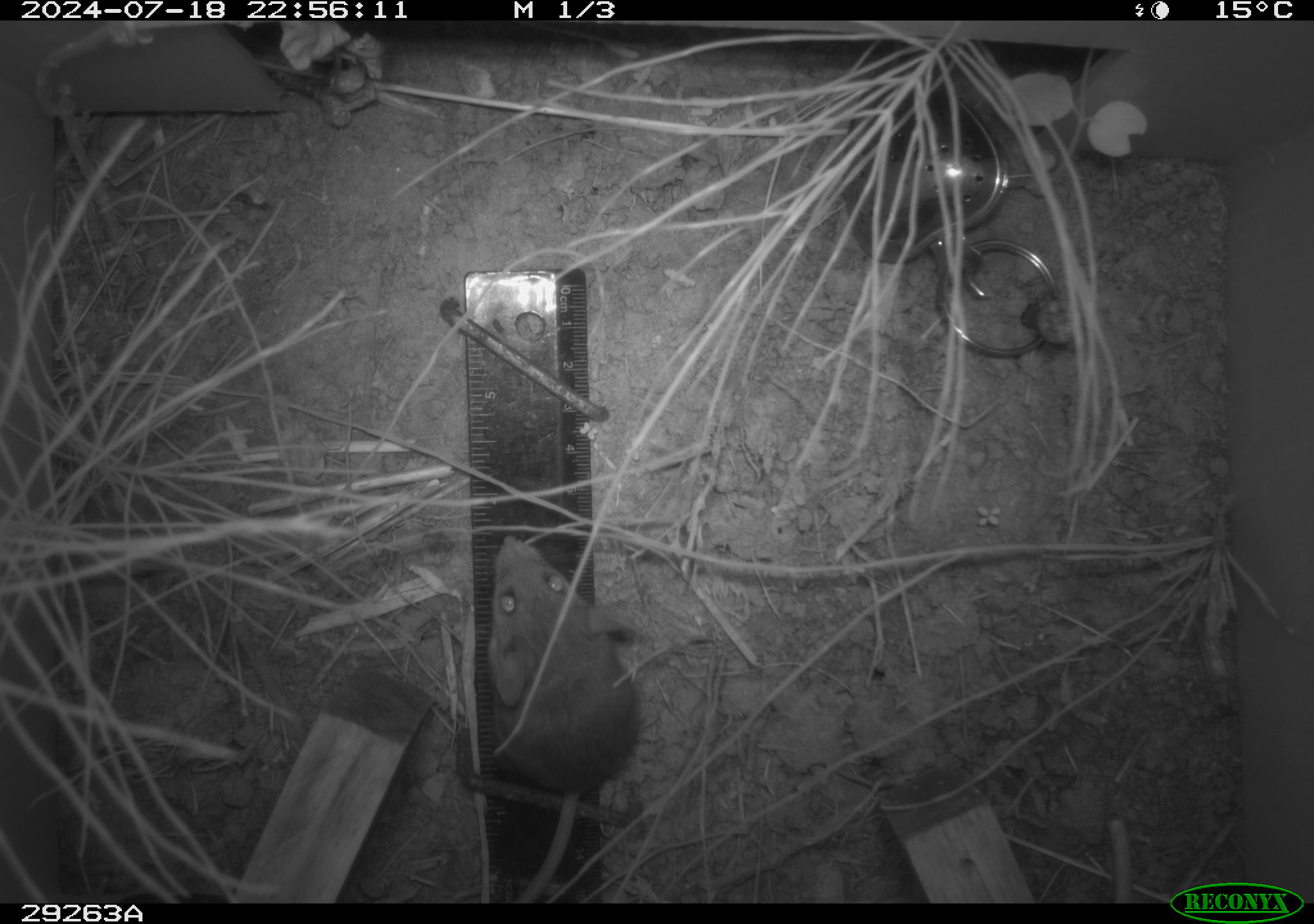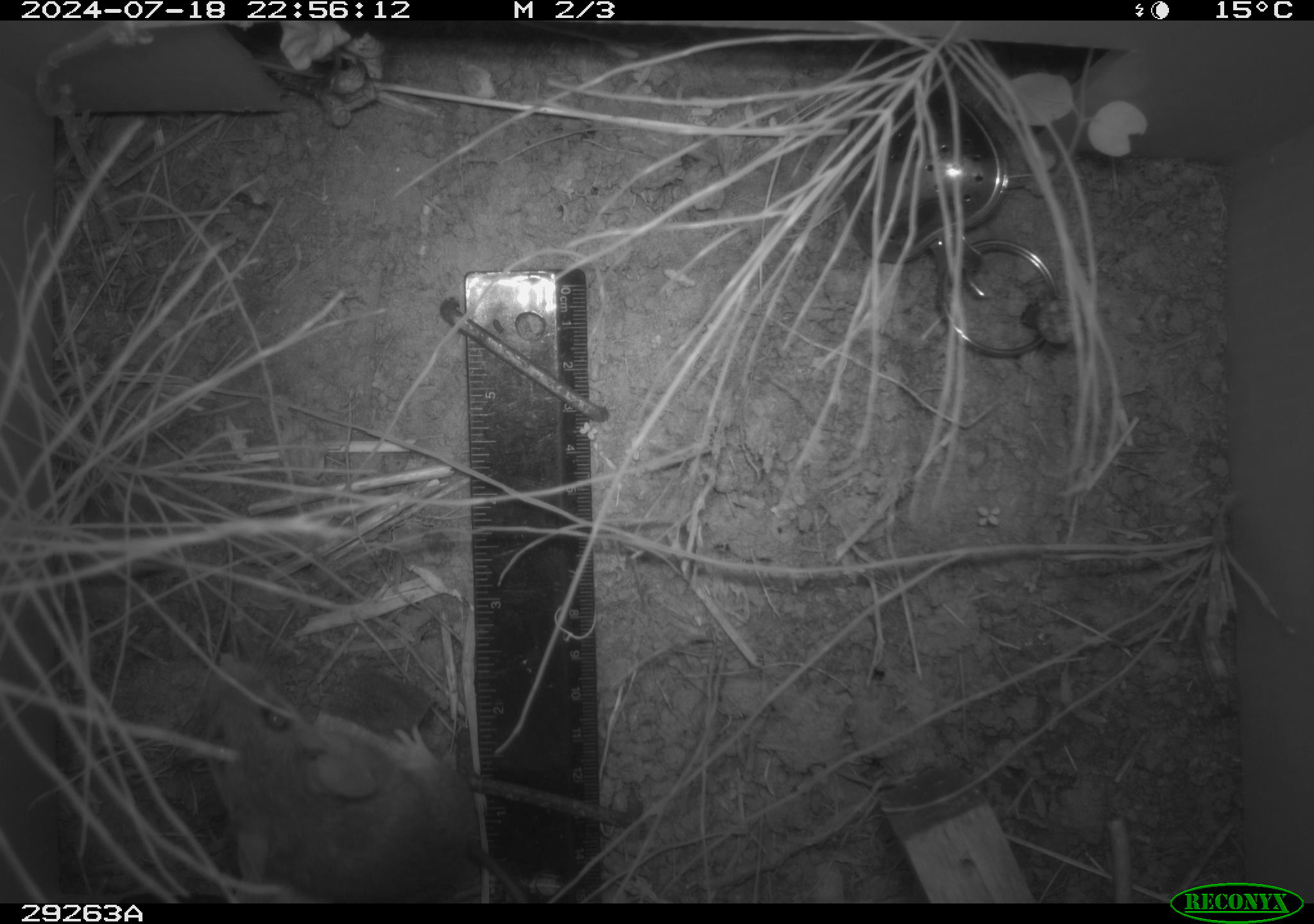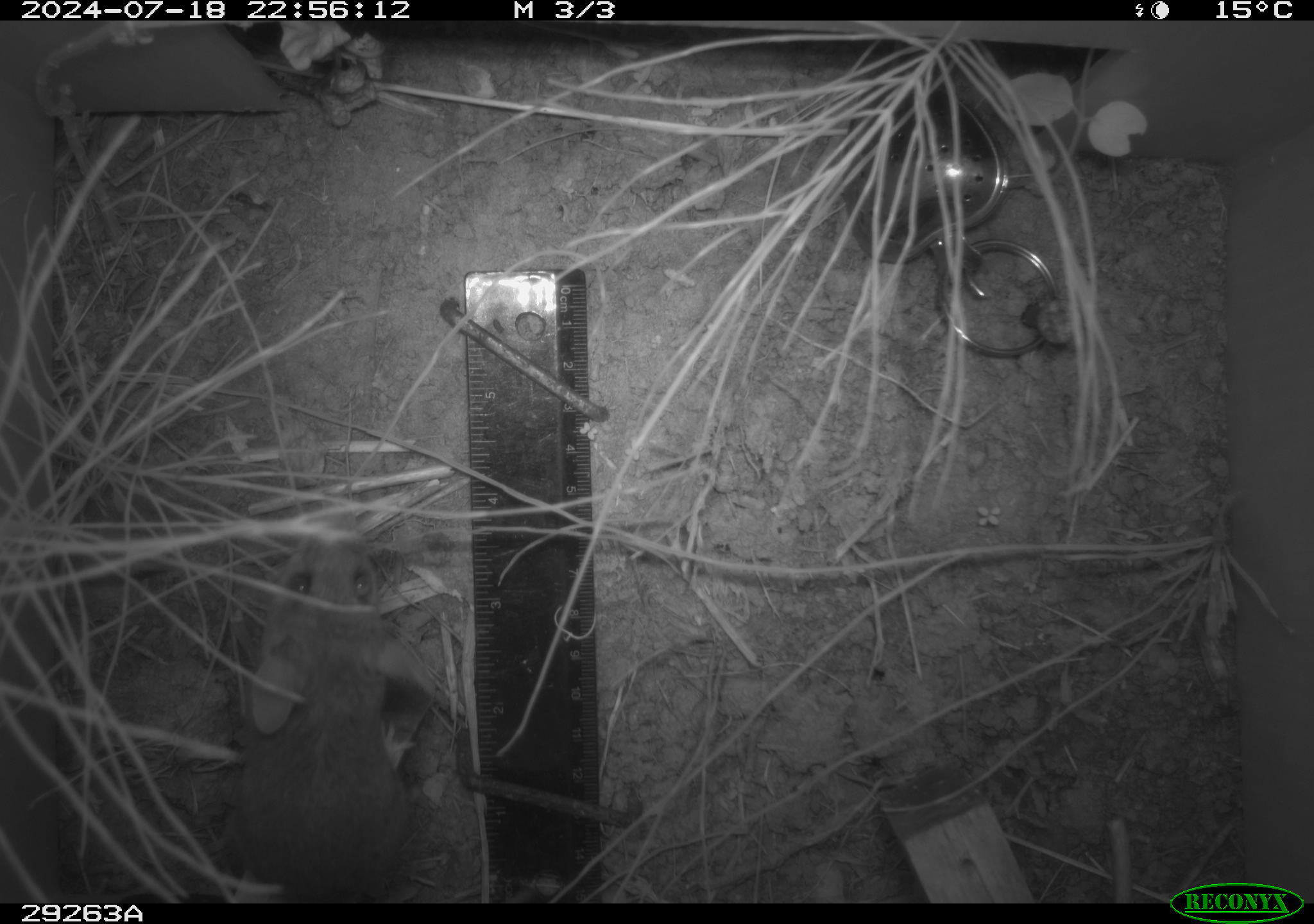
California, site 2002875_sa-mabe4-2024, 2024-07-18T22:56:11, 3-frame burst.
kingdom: Animalia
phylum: Chordata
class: Mammalia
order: Rodentia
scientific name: Rodentia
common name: rodent